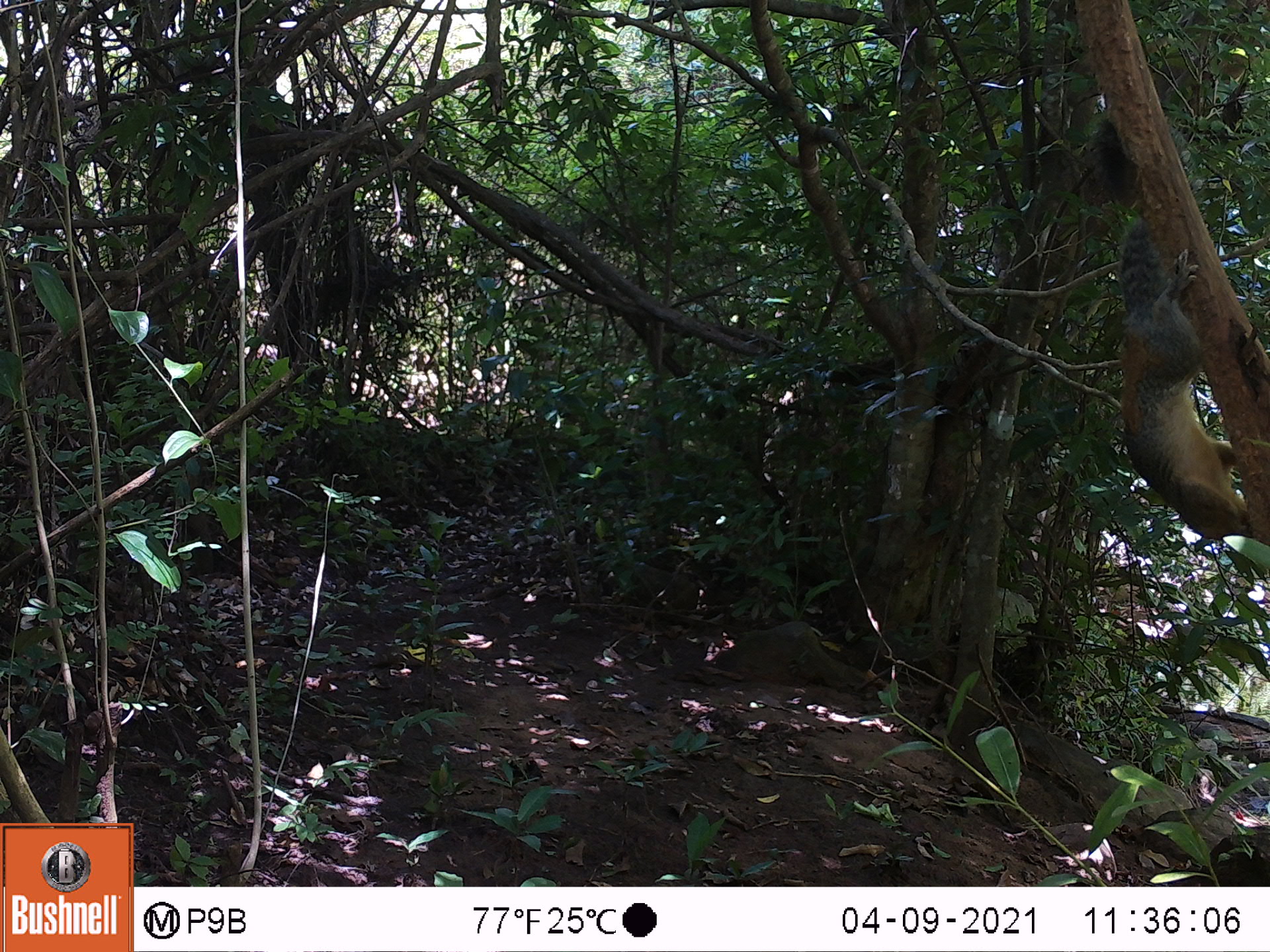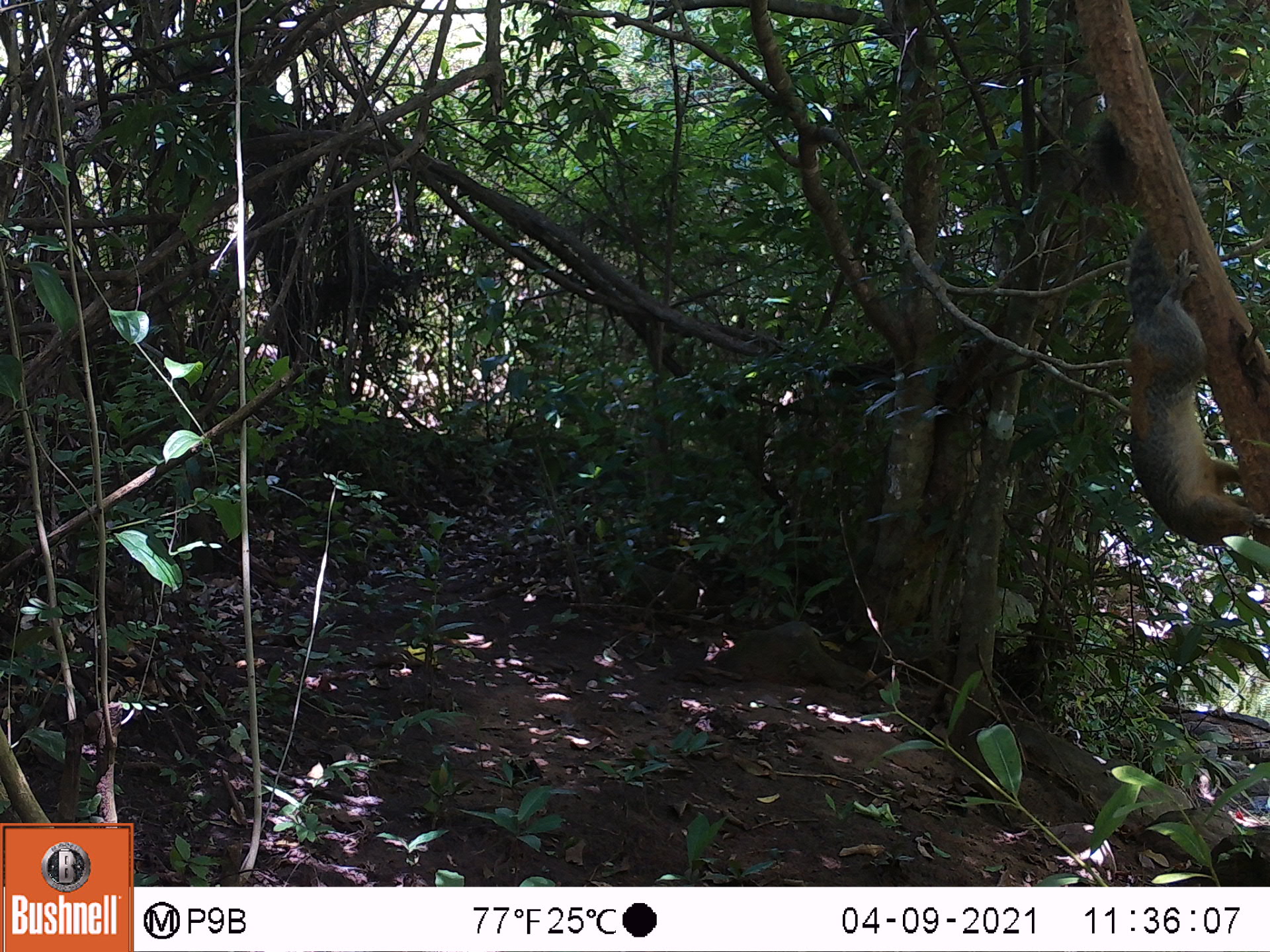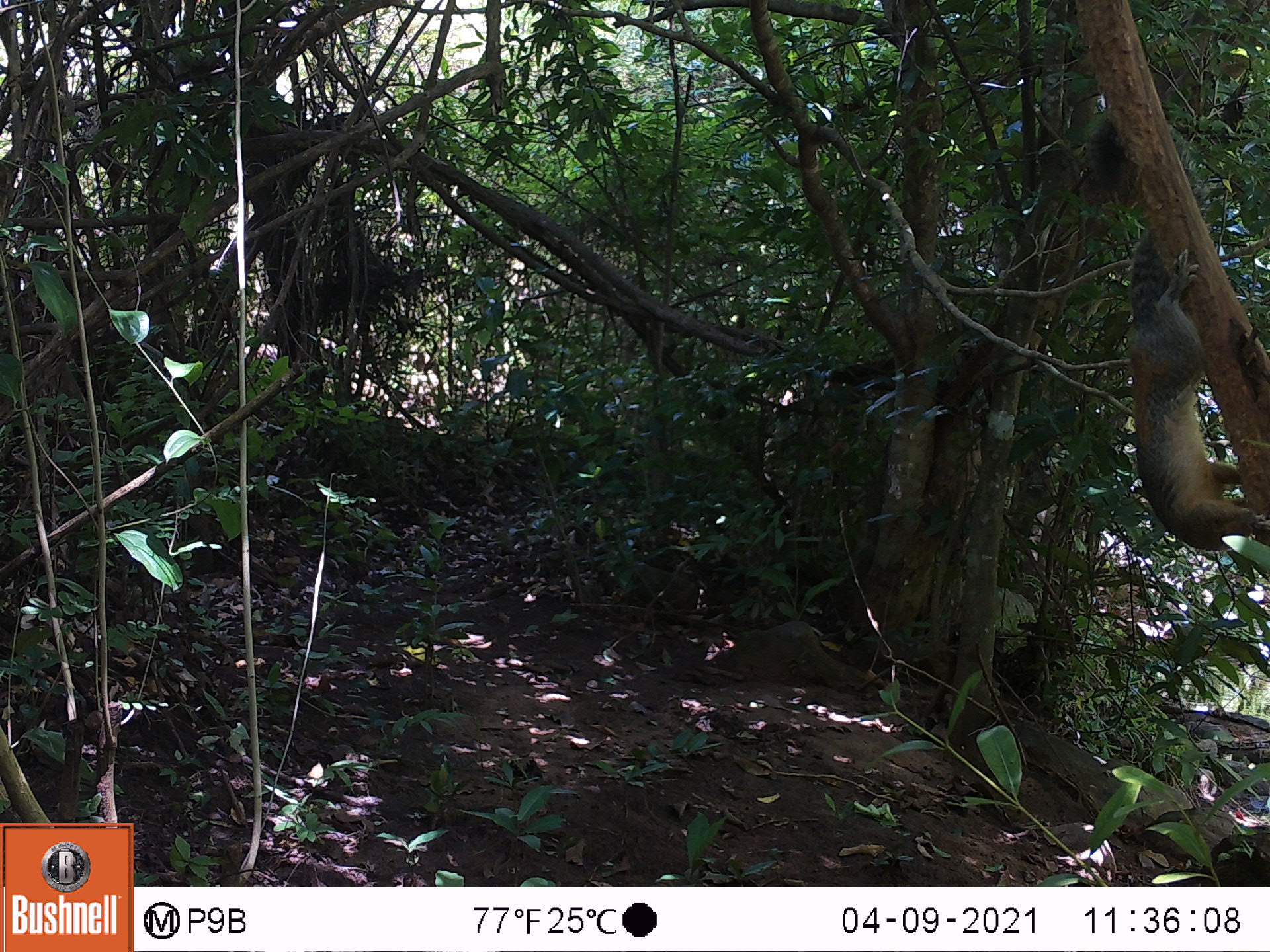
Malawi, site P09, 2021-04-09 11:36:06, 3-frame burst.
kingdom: Animalia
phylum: Chordata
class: Mammalia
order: Rodentia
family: Sciuridae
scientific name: Sciuridae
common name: squirrel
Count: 1.